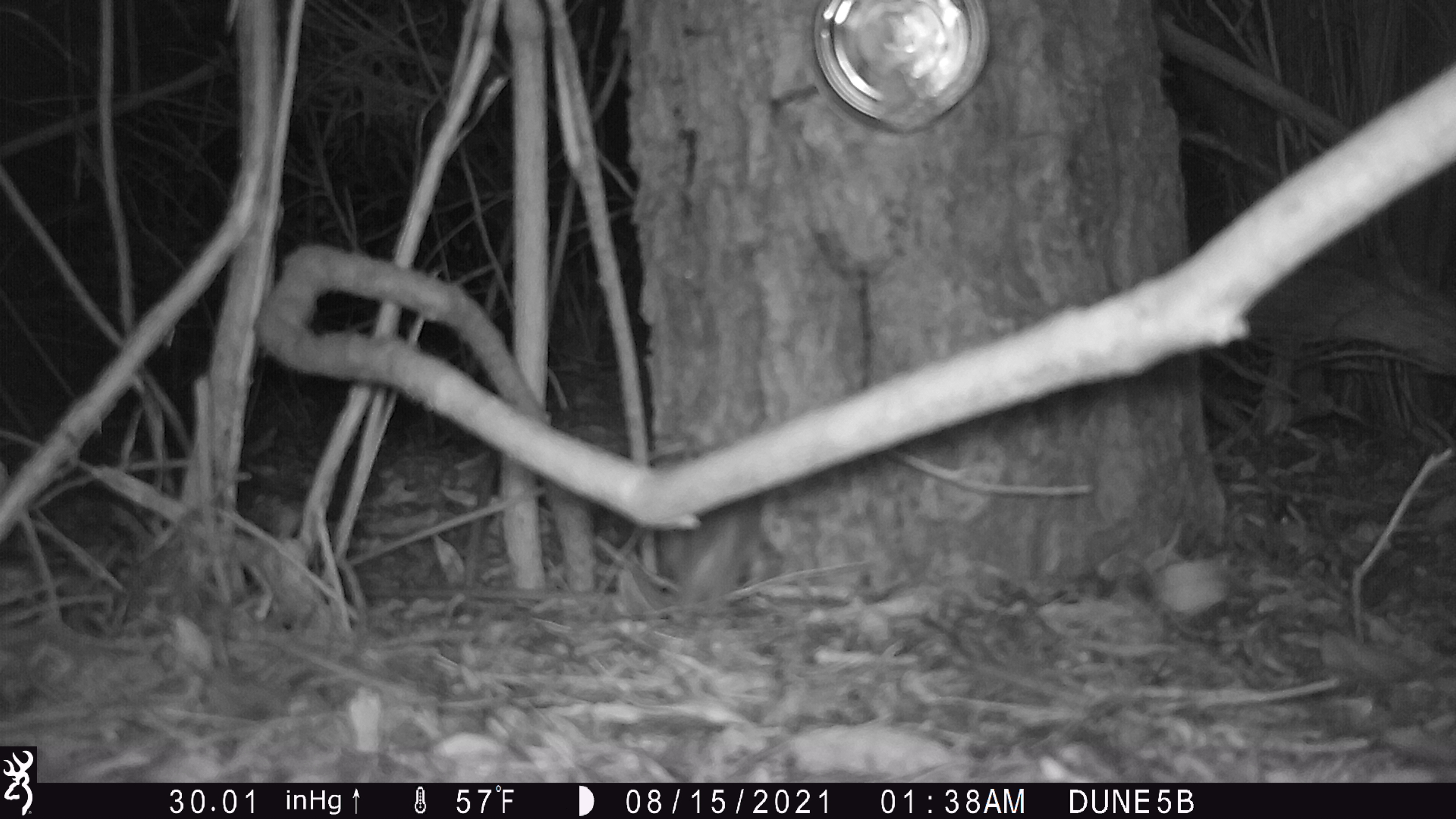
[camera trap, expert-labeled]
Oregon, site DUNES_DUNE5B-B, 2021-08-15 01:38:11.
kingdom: Animalia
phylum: Chordata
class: Mammalia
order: Rodentia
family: Cricetidae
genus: Neotoma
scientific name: Neotoma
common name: woodrats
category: neotoma species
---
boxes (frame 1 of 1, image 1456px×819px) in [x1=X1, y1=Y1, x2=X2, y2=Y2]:
neotoma species: [x1=659, y1=483, x2=779, y2=630]